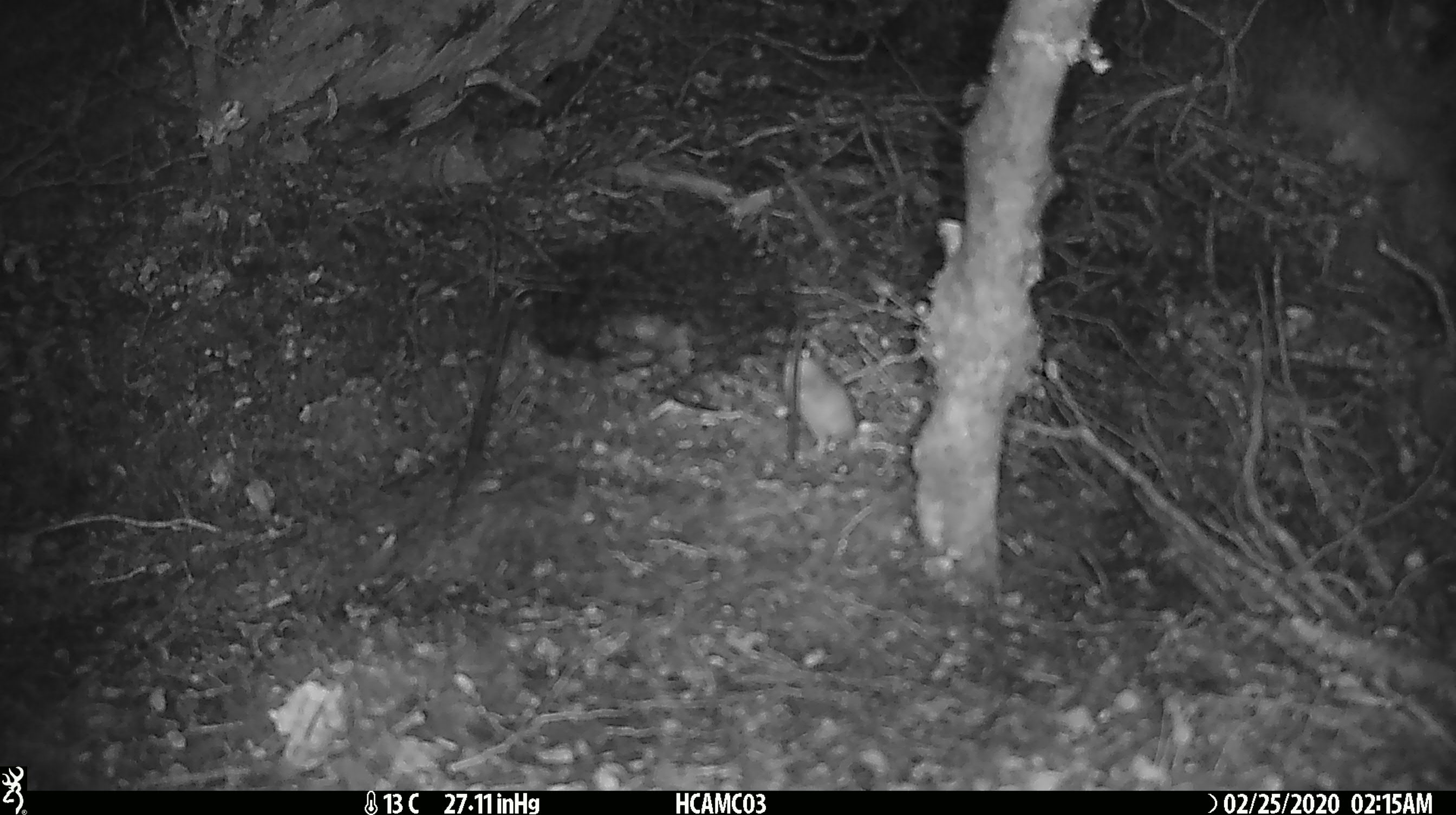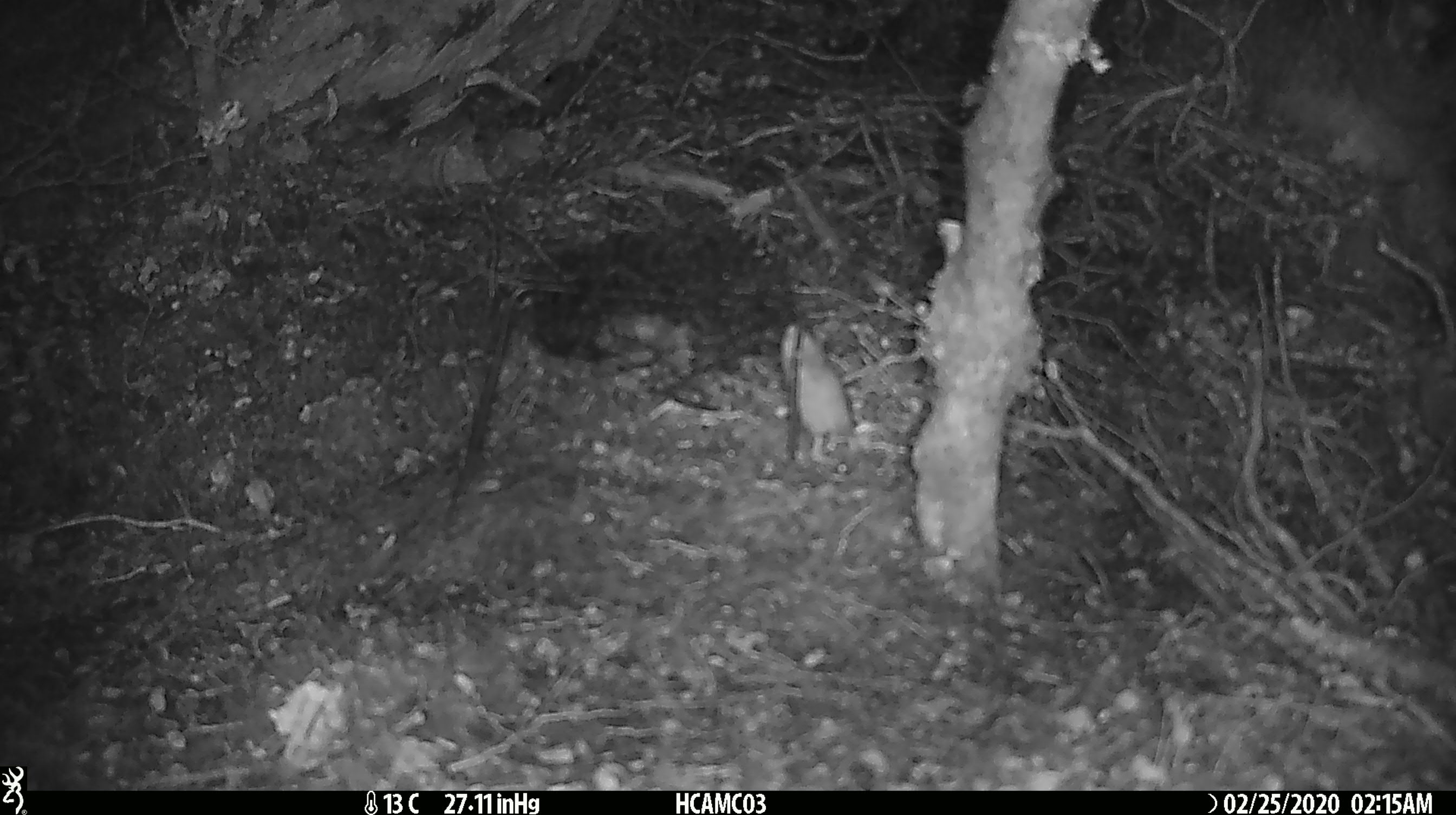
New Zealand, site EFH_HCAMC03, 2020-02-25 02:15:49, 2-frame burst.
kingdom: Animalia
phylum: Chordata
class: Mammalia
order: Rodentia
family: Muridae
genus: Mus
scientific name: Mus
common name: mouse